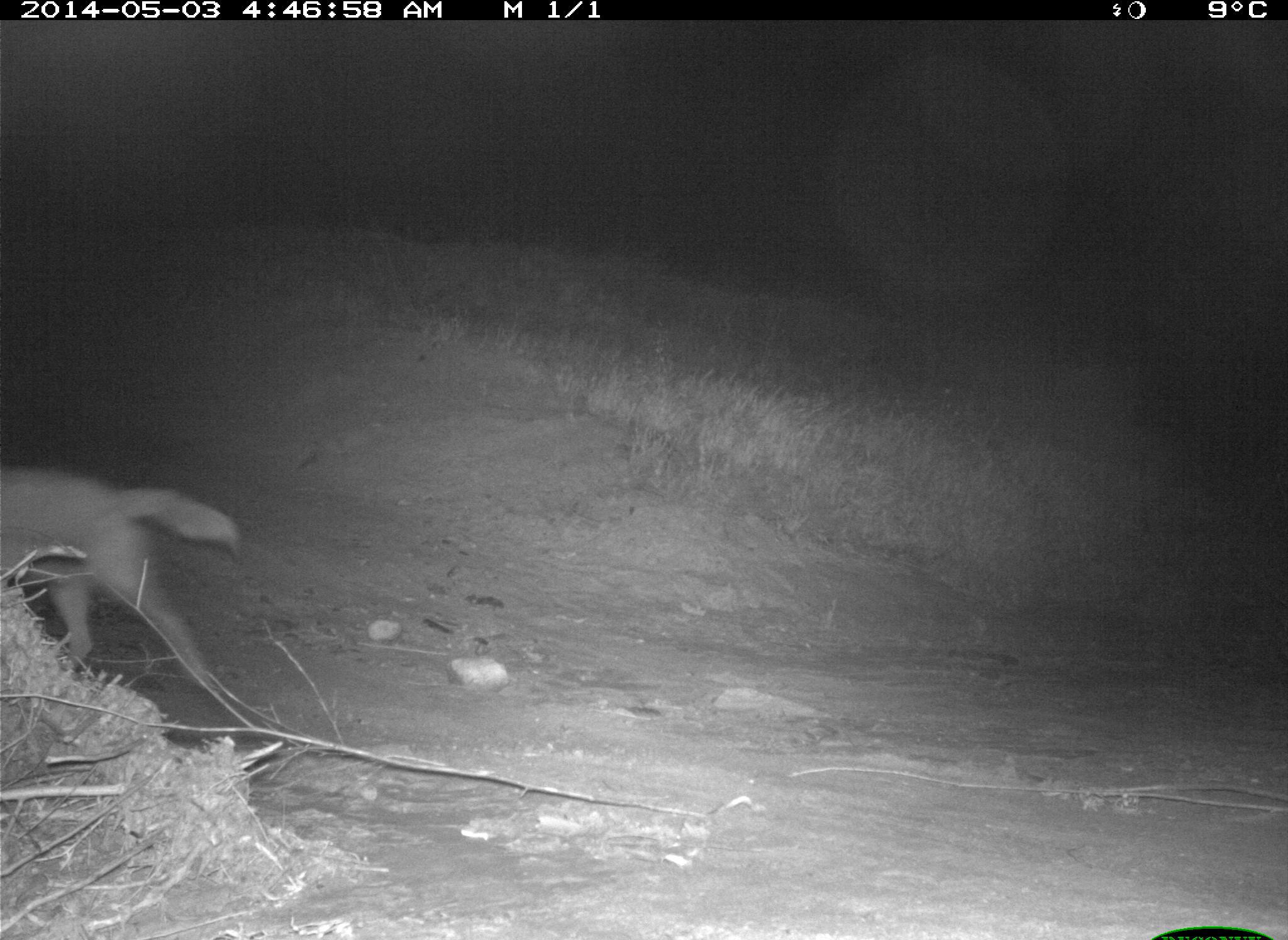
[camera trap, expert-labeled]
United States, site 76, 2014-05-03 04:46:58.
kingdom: Animalia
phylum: Chordata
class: Mammalia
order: Carnivora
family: Canidae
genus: Canis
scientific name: Canis latrans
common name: coyote